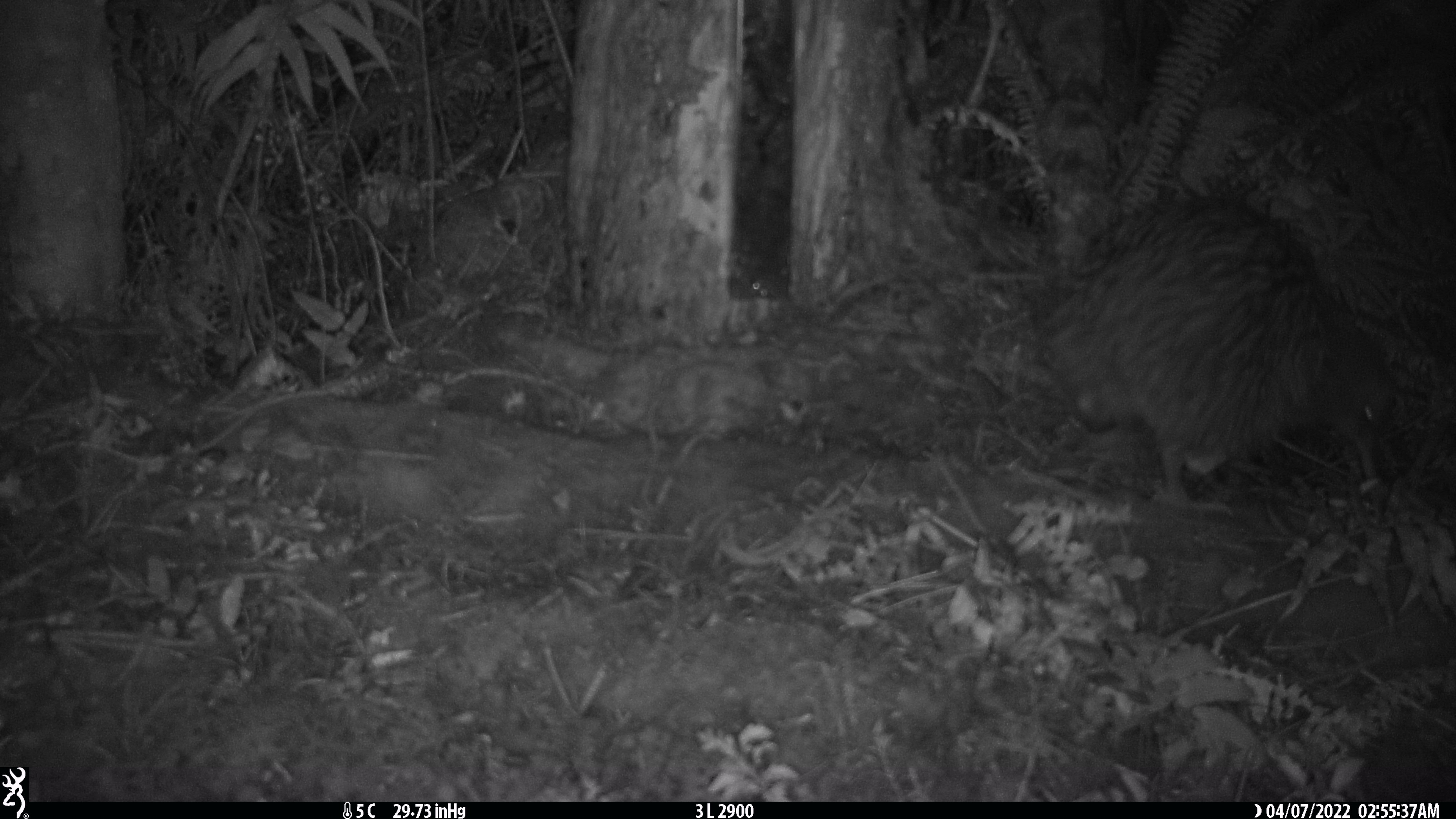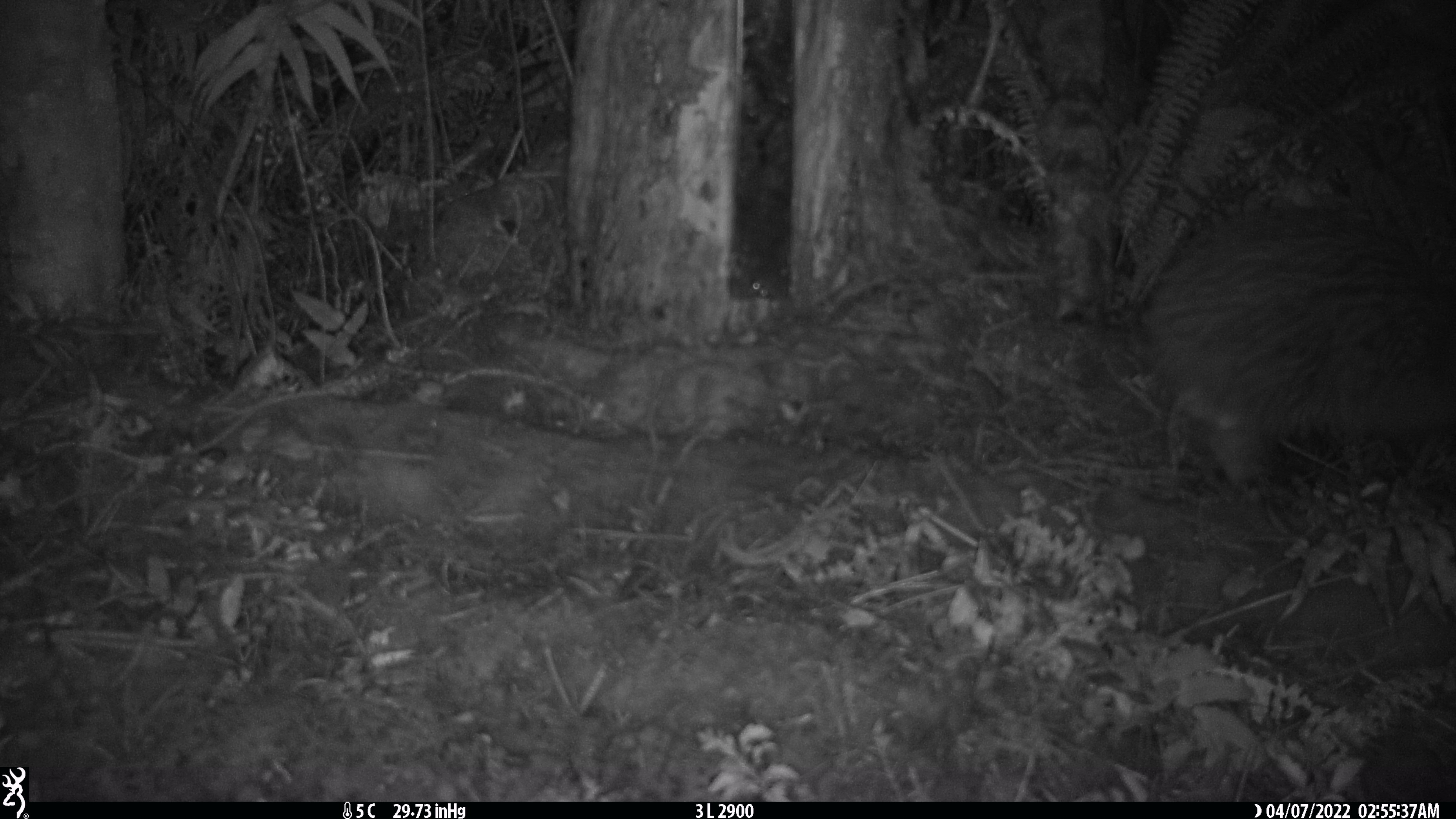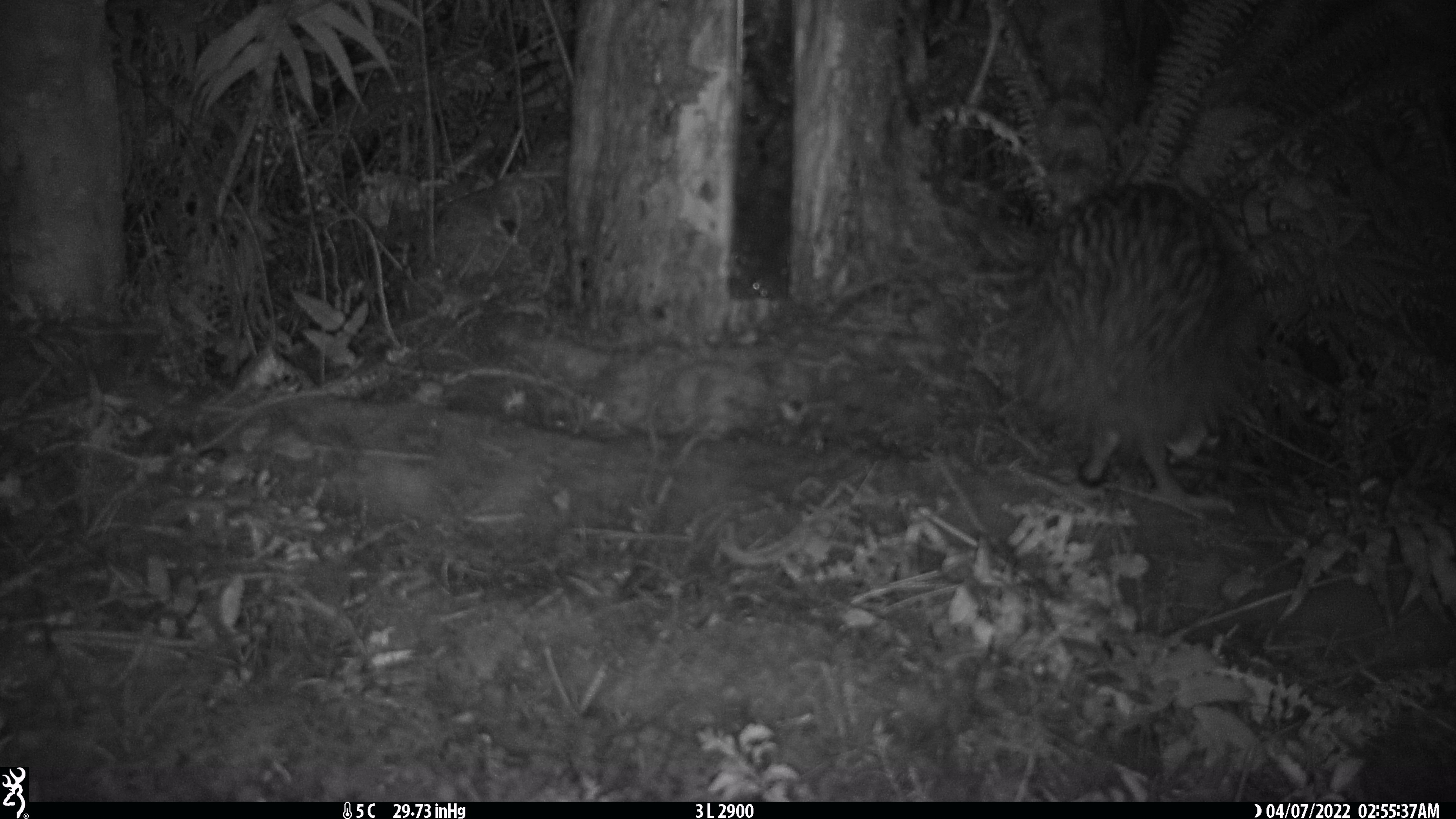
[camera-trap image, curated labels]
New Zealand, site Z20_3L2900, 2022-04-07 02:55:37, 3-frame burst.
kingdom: Animalia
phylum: Chordata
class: Aves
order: Apterygiformes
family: Apterygidae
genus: Apteryx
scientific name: Apteryx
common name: kiwi